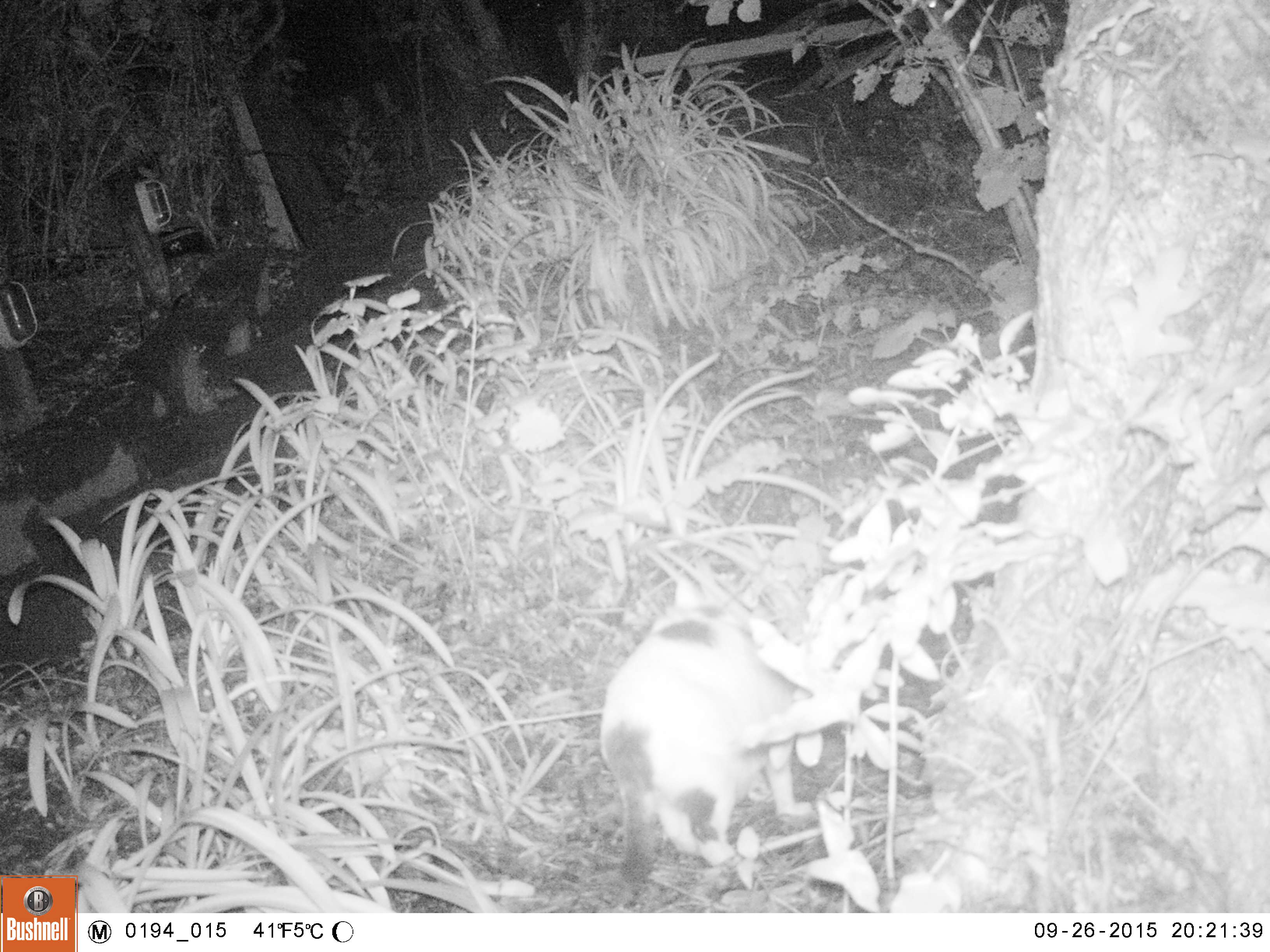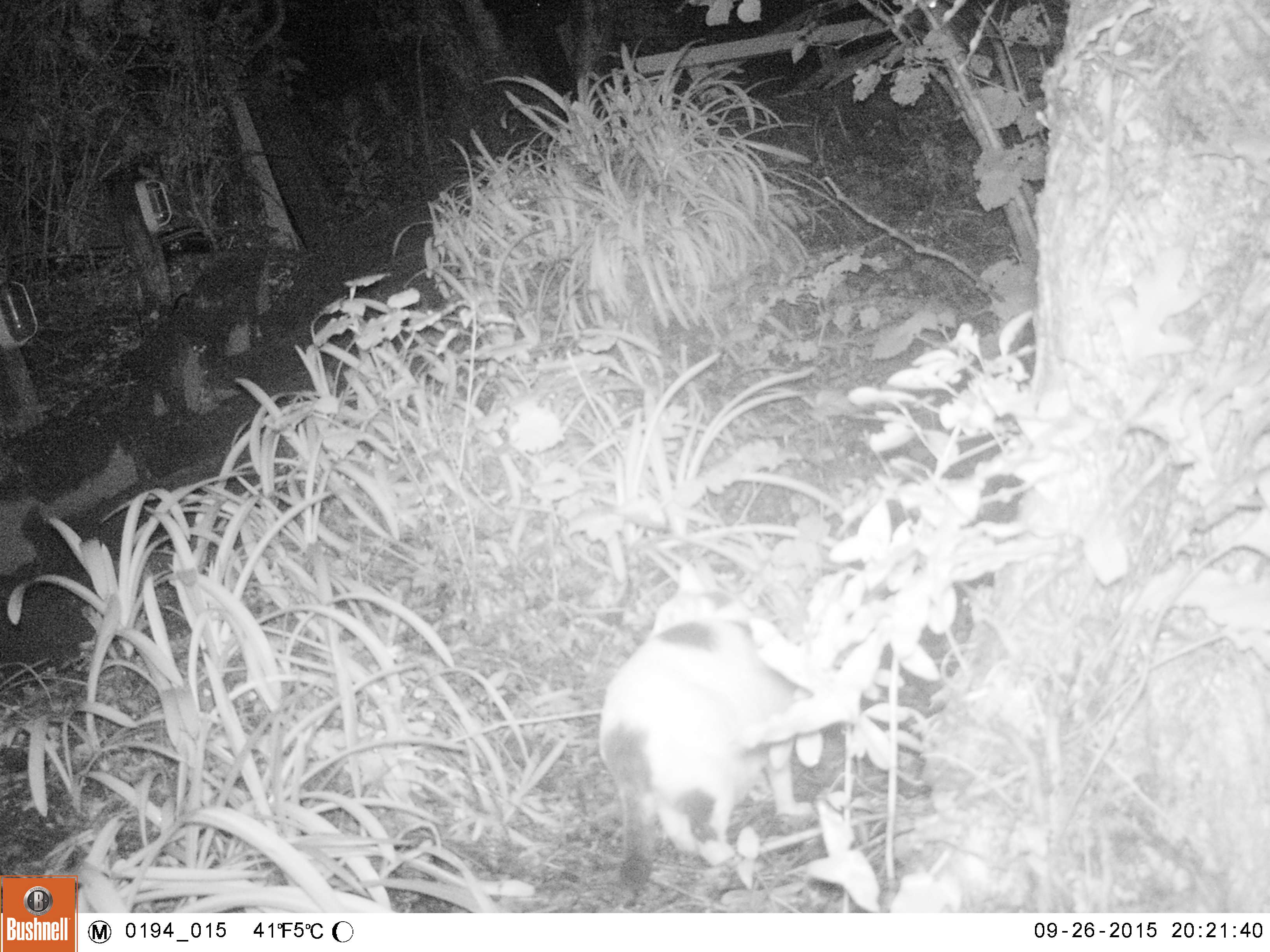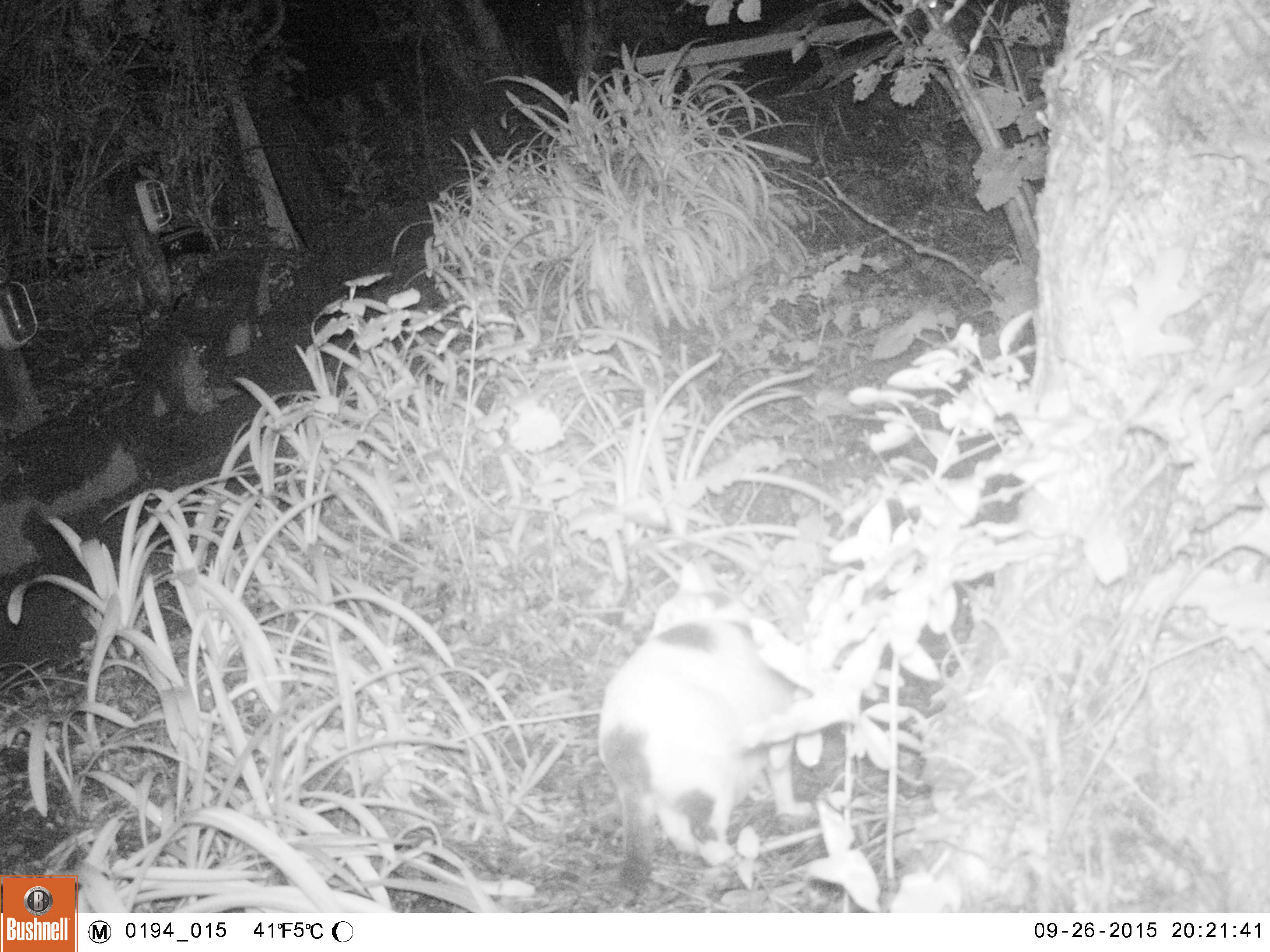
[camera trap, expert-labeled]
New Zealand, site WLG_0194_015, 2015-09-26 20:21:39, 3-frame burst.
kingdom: Animalia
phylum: Chordata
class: Mammalia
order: Carnivora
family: Felidae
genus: Felis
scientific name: Felis catus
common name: domestic cat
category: cat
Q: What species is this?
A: Cat (domestic cat) (Felis catus).